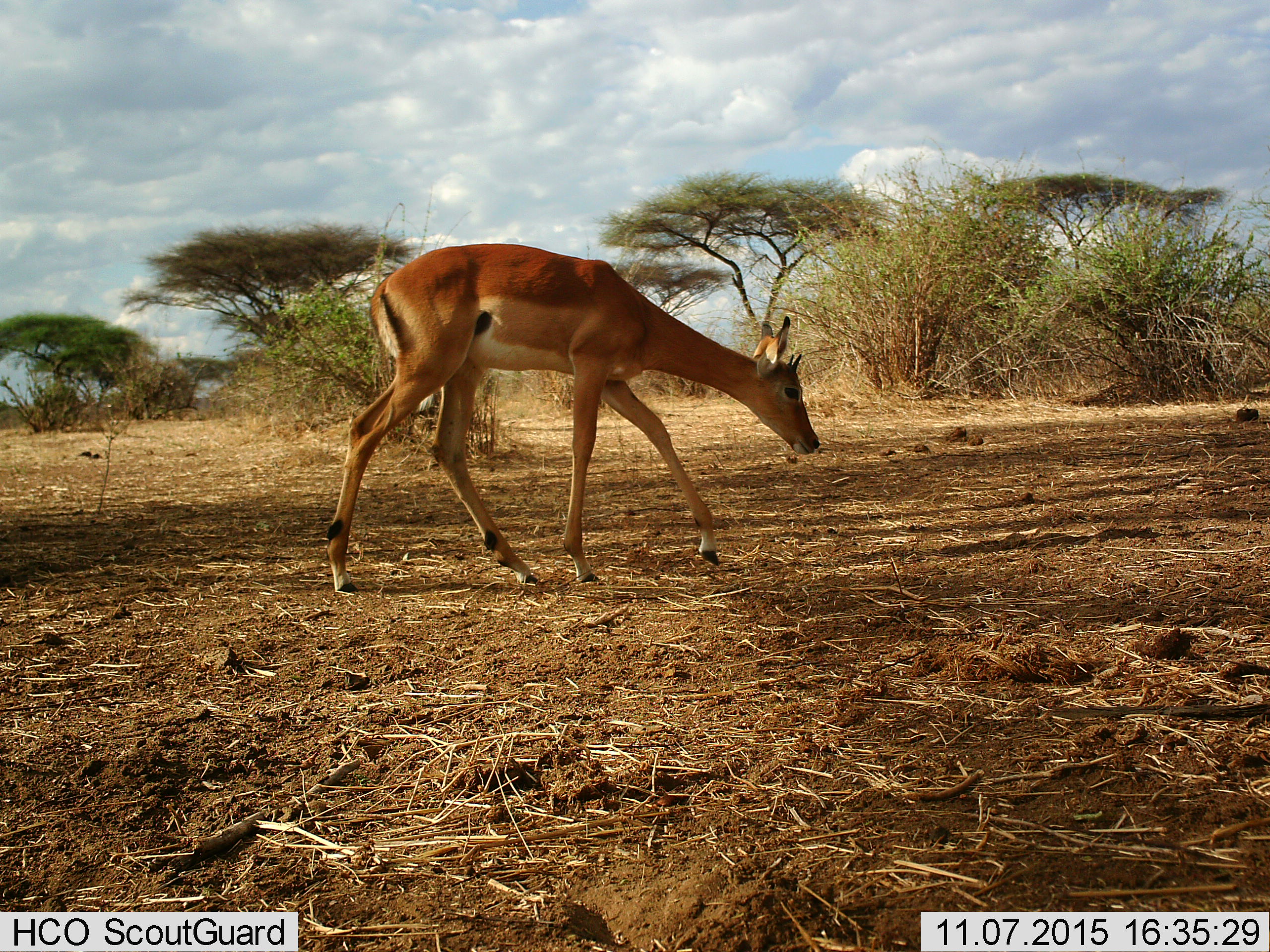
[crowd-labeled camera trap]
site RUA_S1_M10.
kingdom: Animalia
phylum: Chordata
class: Mammalia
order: Artiodactyla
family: Bovidae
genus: Aepyceros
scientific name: Aepyceros melampus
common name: impala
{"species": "impala (Aepyceros melampus)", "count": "1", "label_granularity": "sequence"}